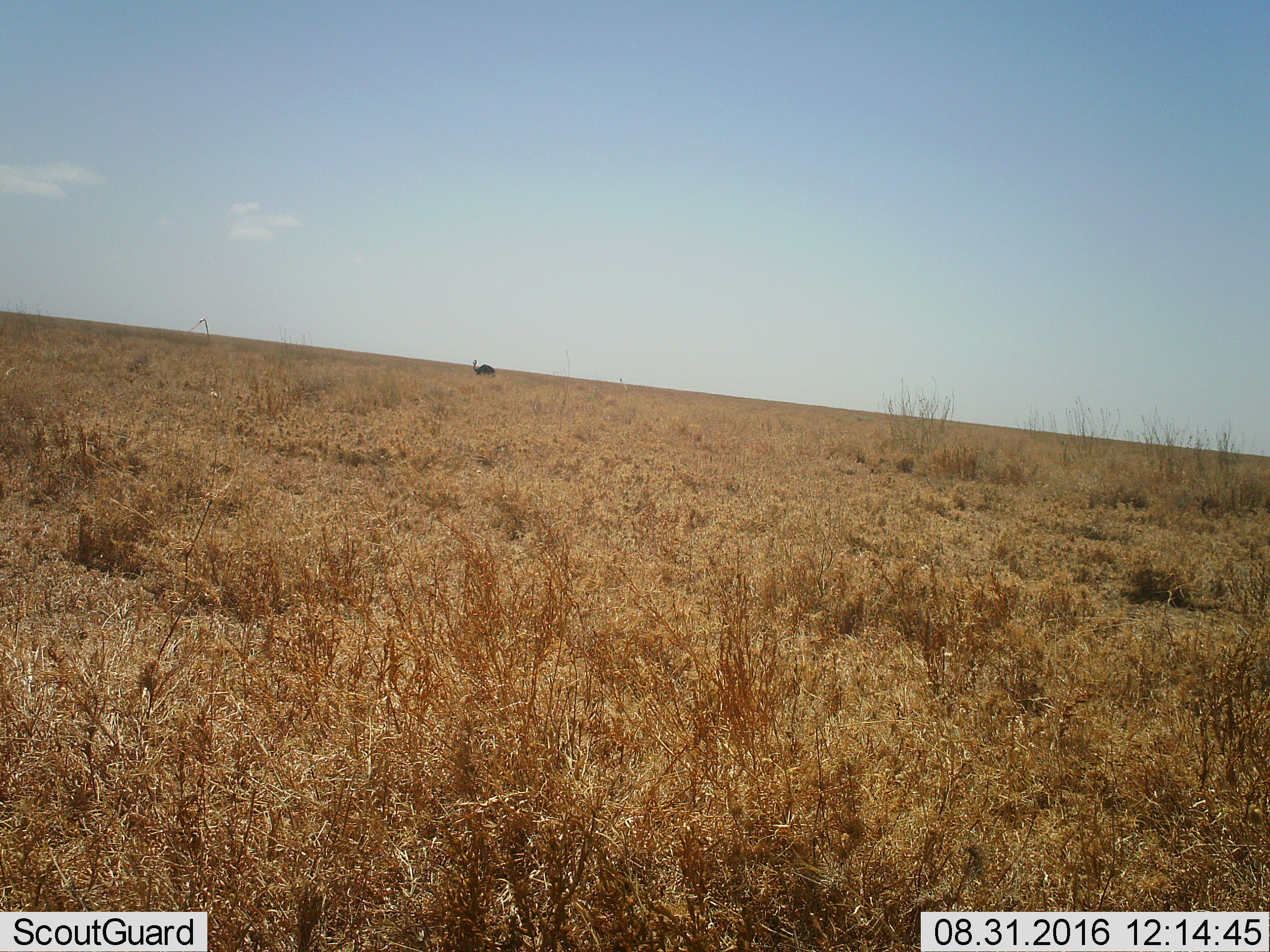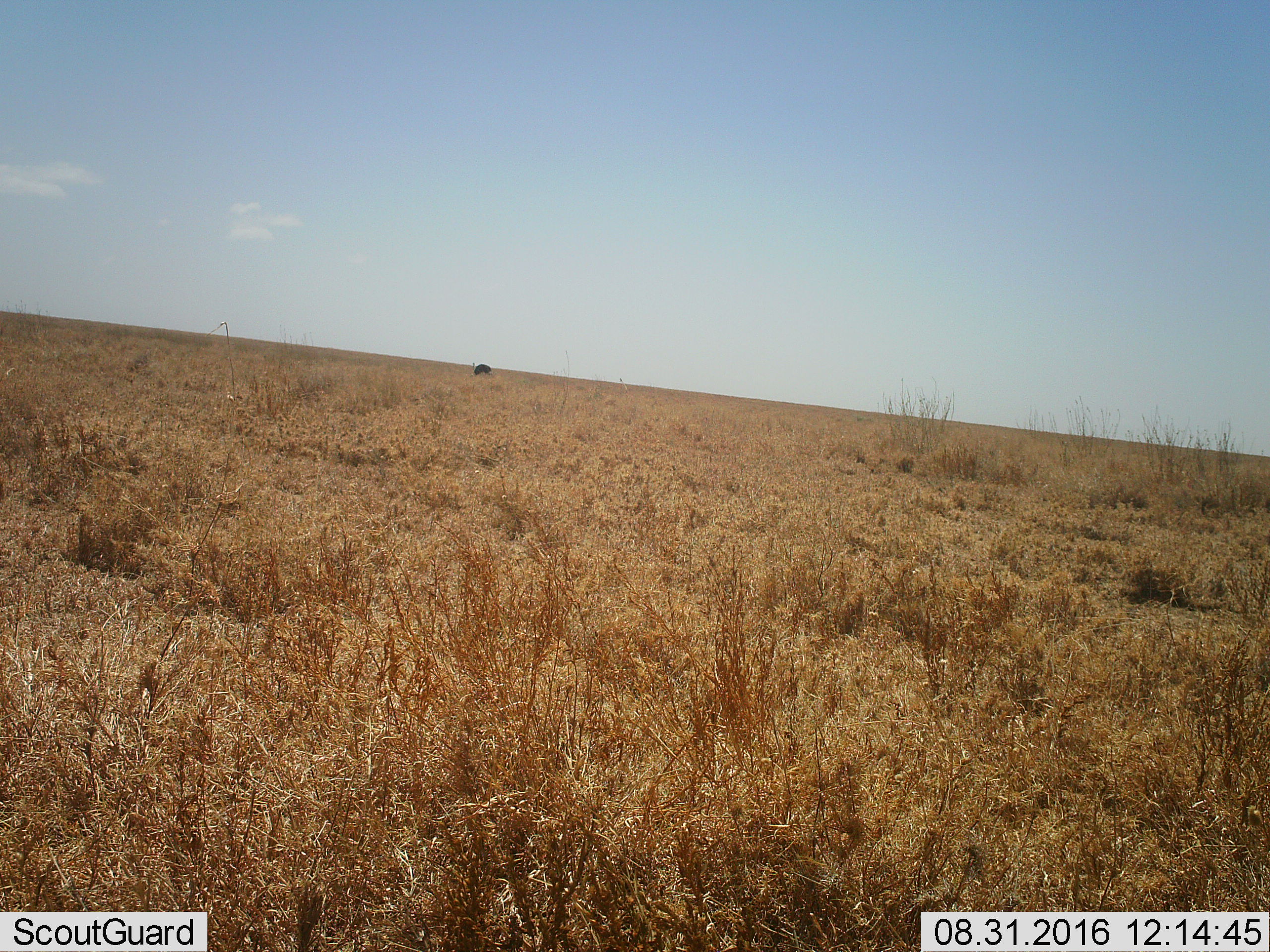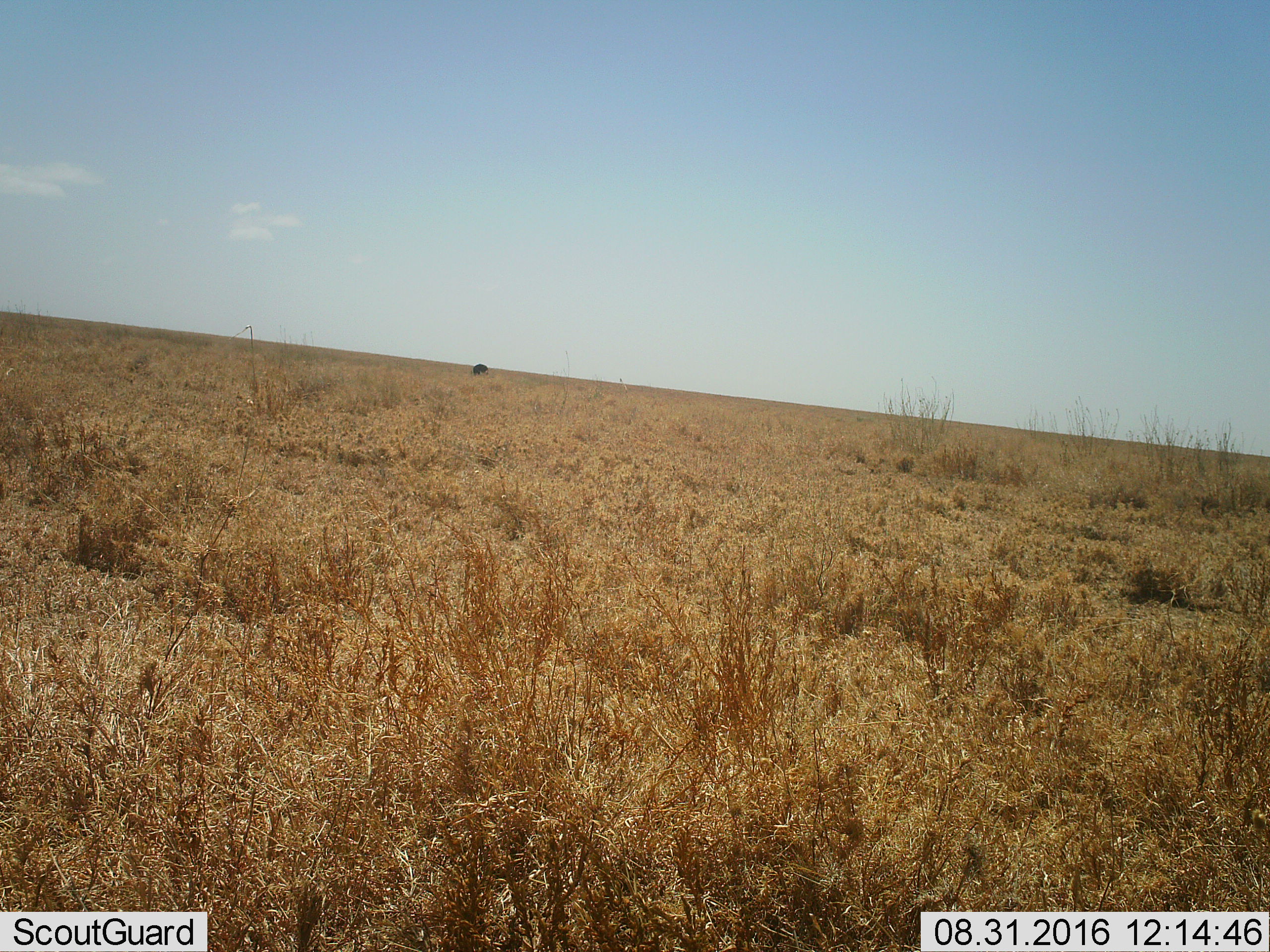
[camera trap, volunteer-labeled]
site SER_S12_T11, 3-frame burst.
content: unidentified animal